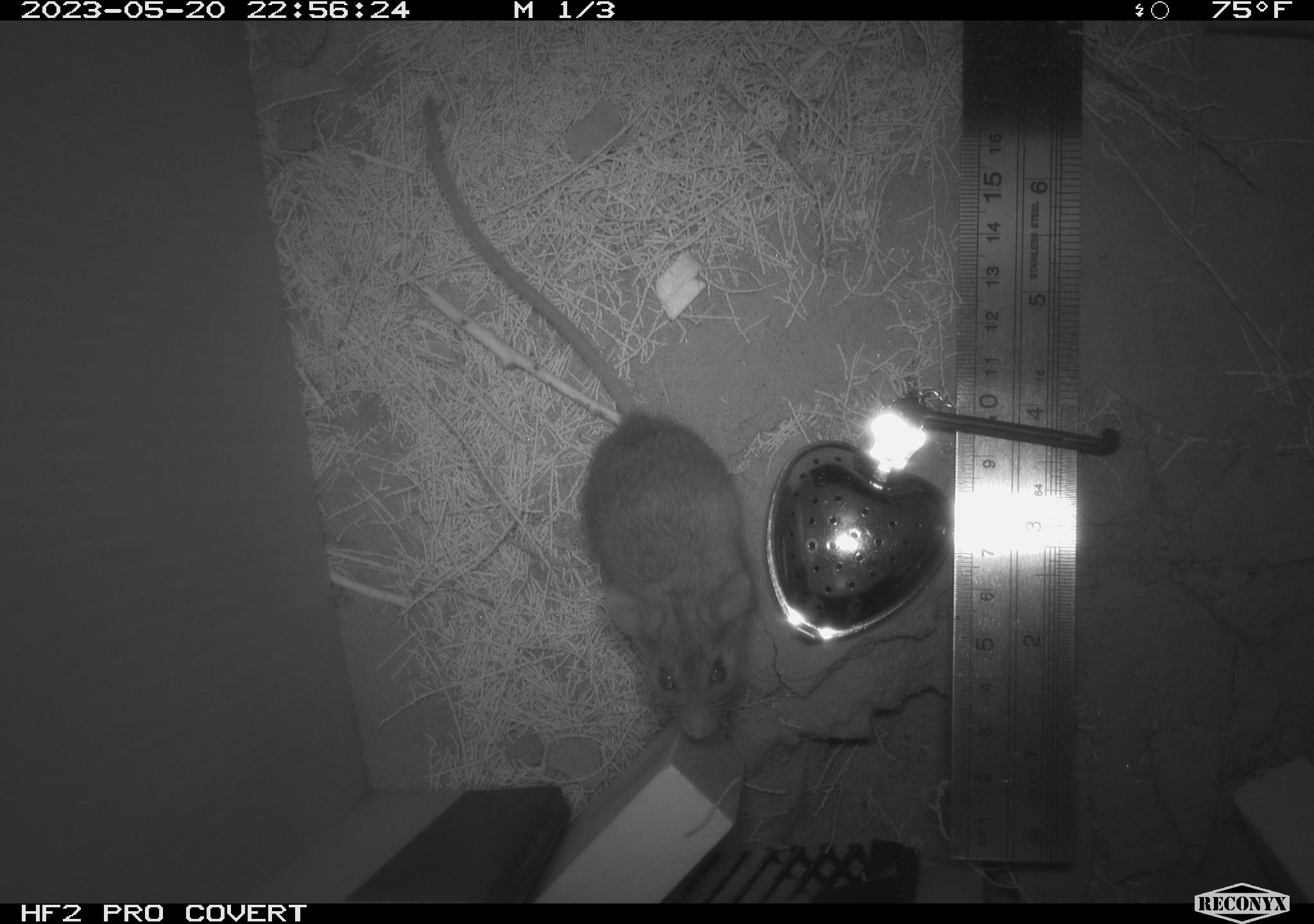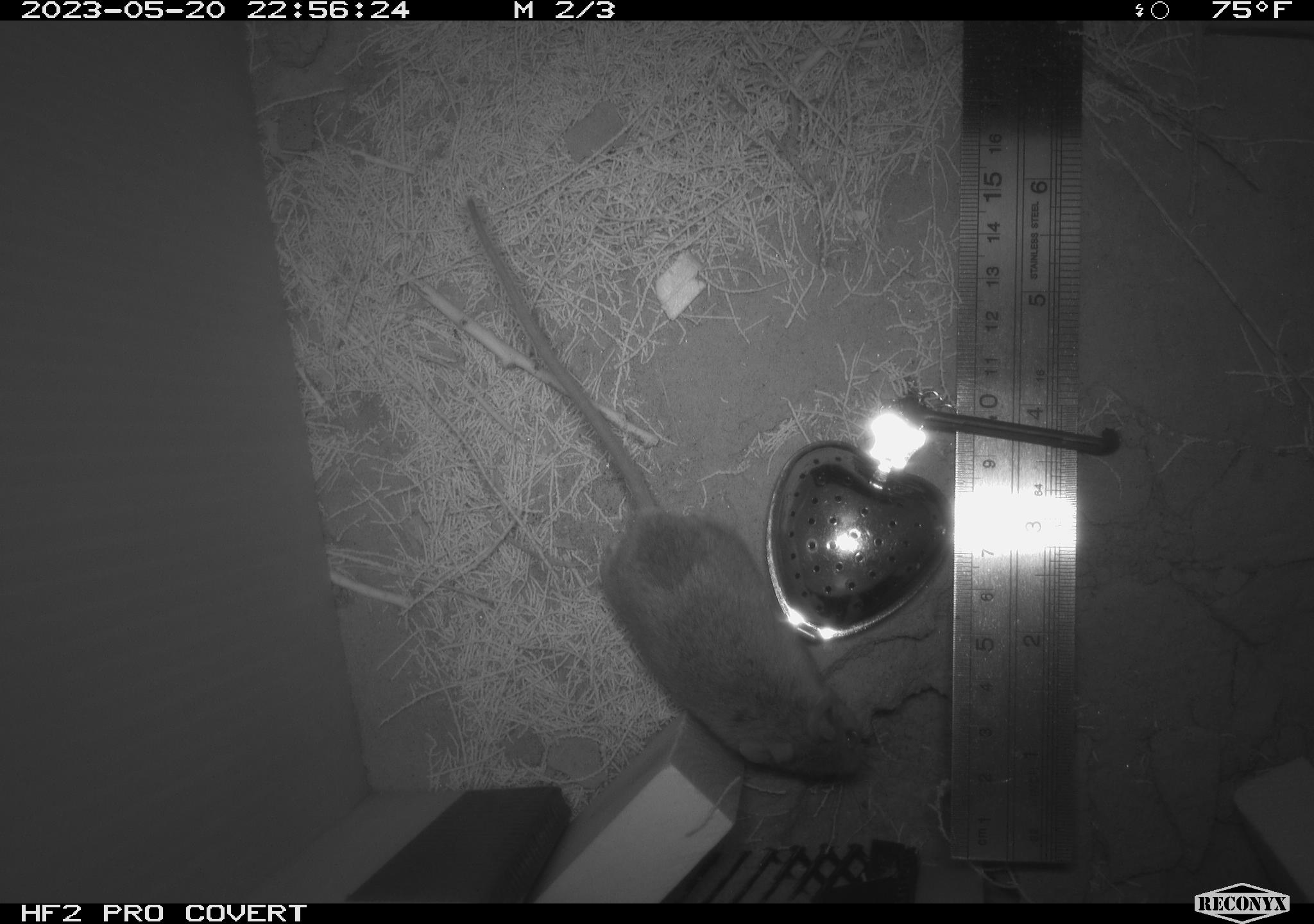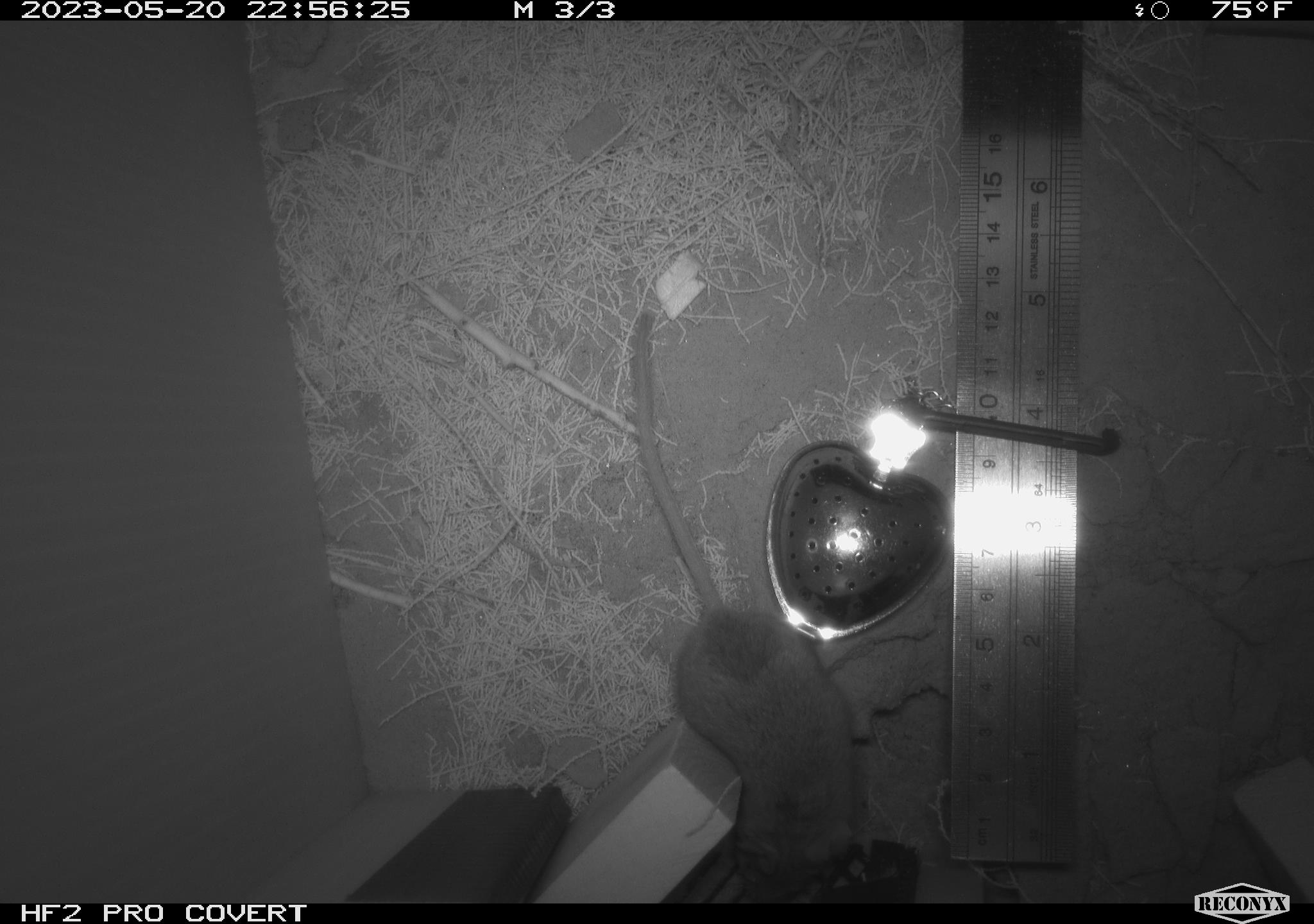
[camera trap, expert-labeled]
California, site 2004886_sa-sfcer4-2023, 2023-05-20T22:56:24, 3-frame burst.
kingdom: Animalia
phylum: Chordata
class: Mammalia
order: Rodentia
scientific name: Rodentia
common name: mouse species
Mouse species (Rodentia).